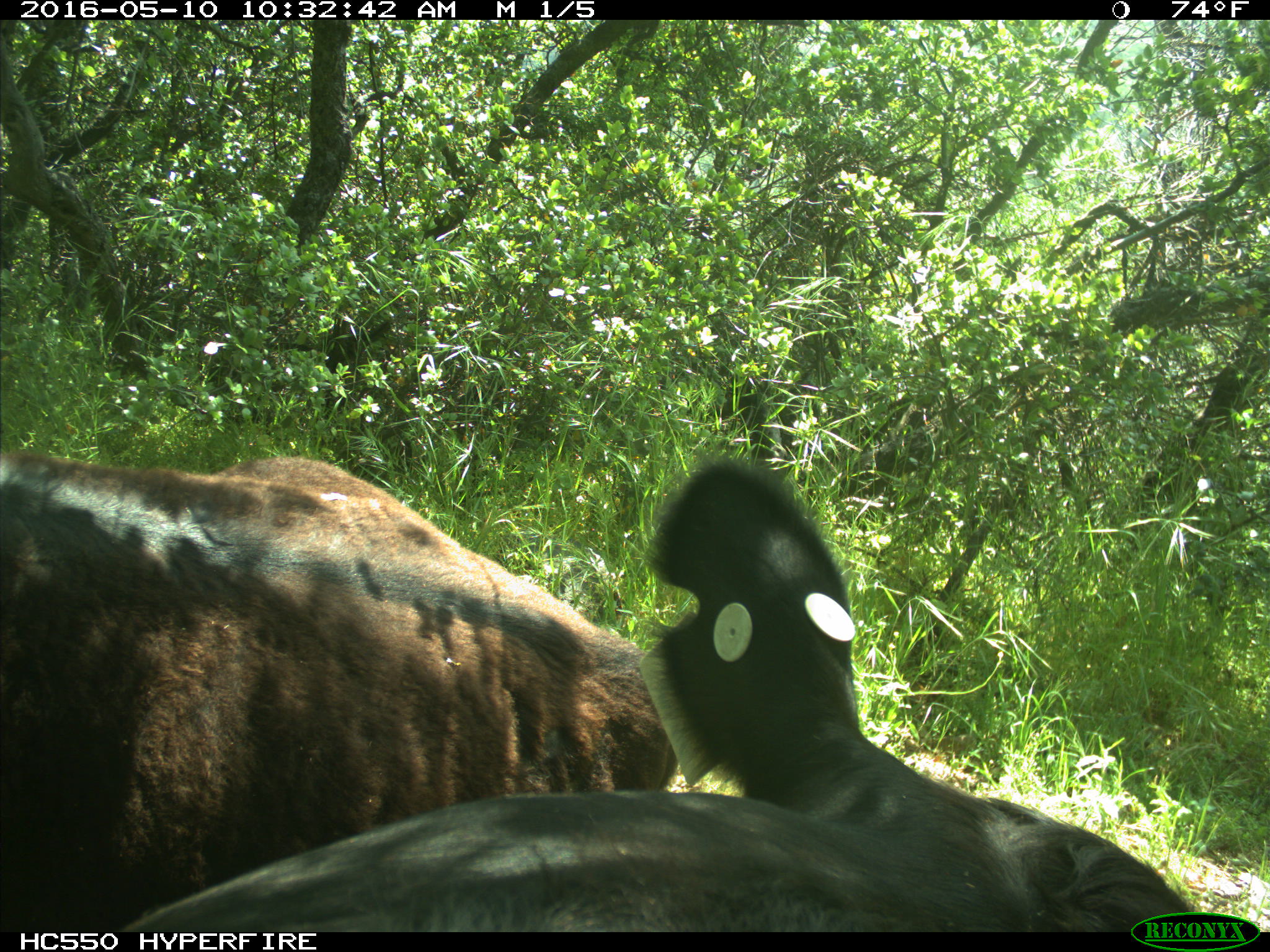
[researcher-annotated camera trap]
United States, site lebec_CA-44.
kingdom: Animalia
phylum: Chordata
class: Mammalia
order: Artiodactyla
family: Bovidae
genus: Bos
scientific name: Bos taurus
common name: domestic cow